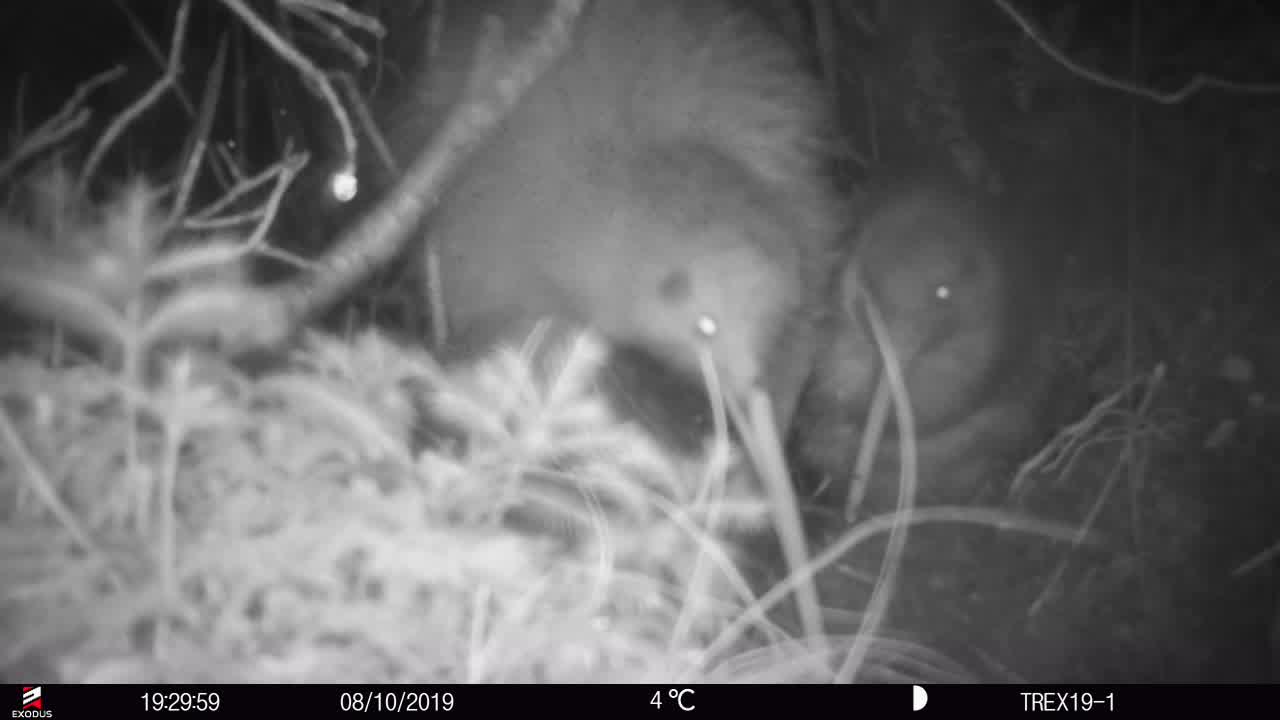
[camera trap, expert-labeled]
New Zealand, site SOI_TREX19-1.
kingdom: Animalia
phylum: Chordata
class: Aves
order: Apterygiformes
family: Apterygidae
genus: Apteryx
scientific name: Apteryx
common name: kiwi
Kiwi (Apteryx).